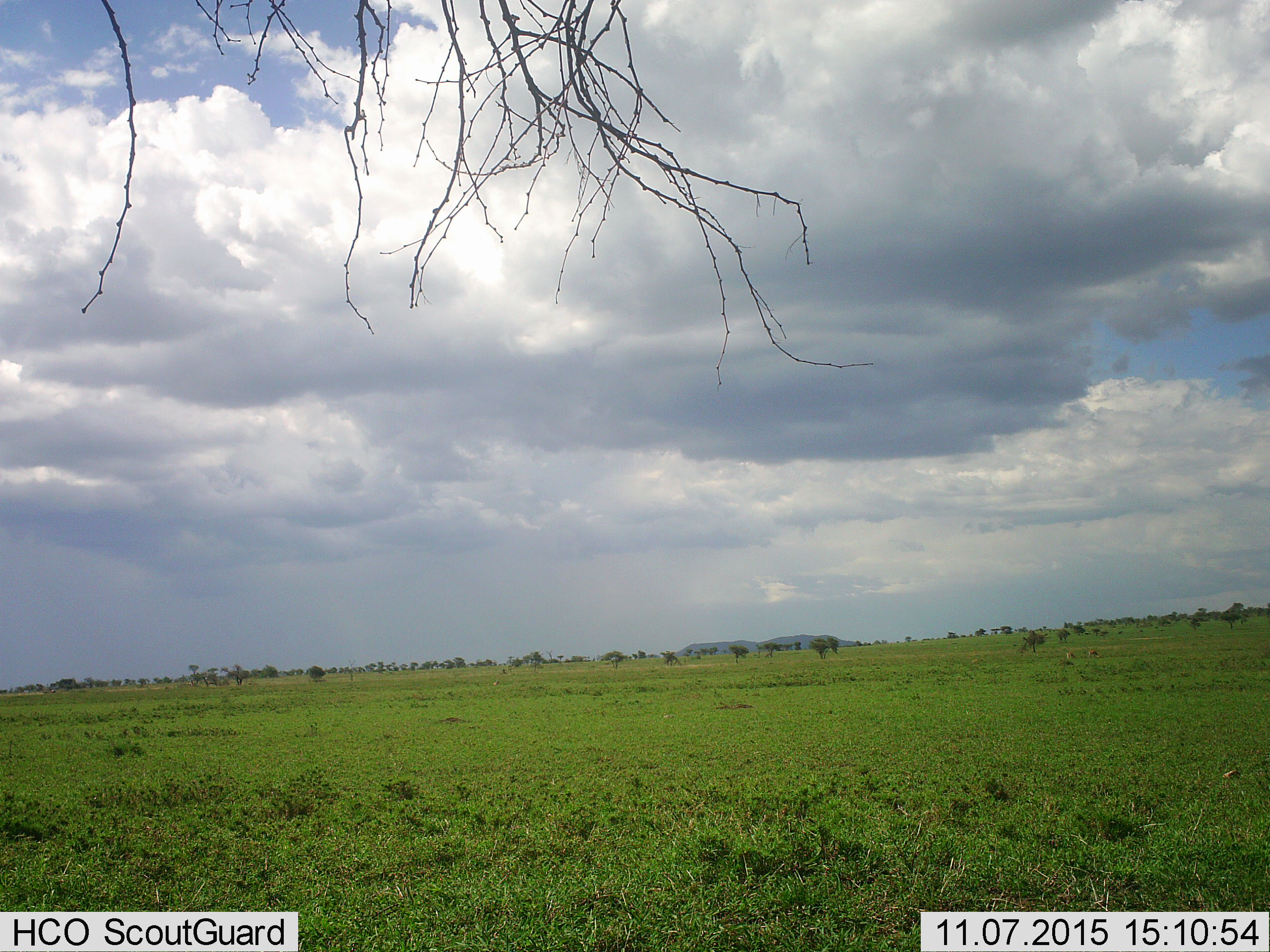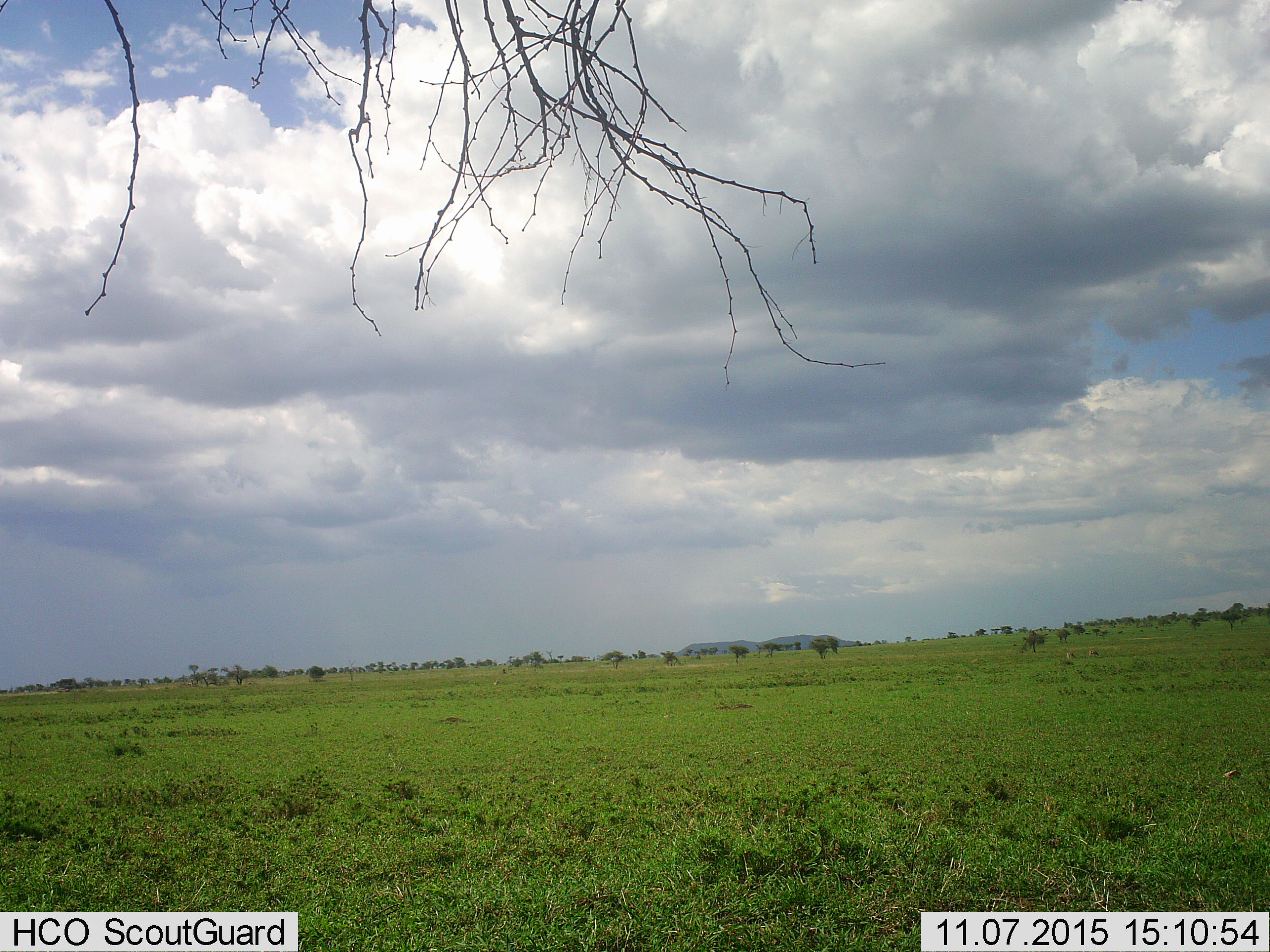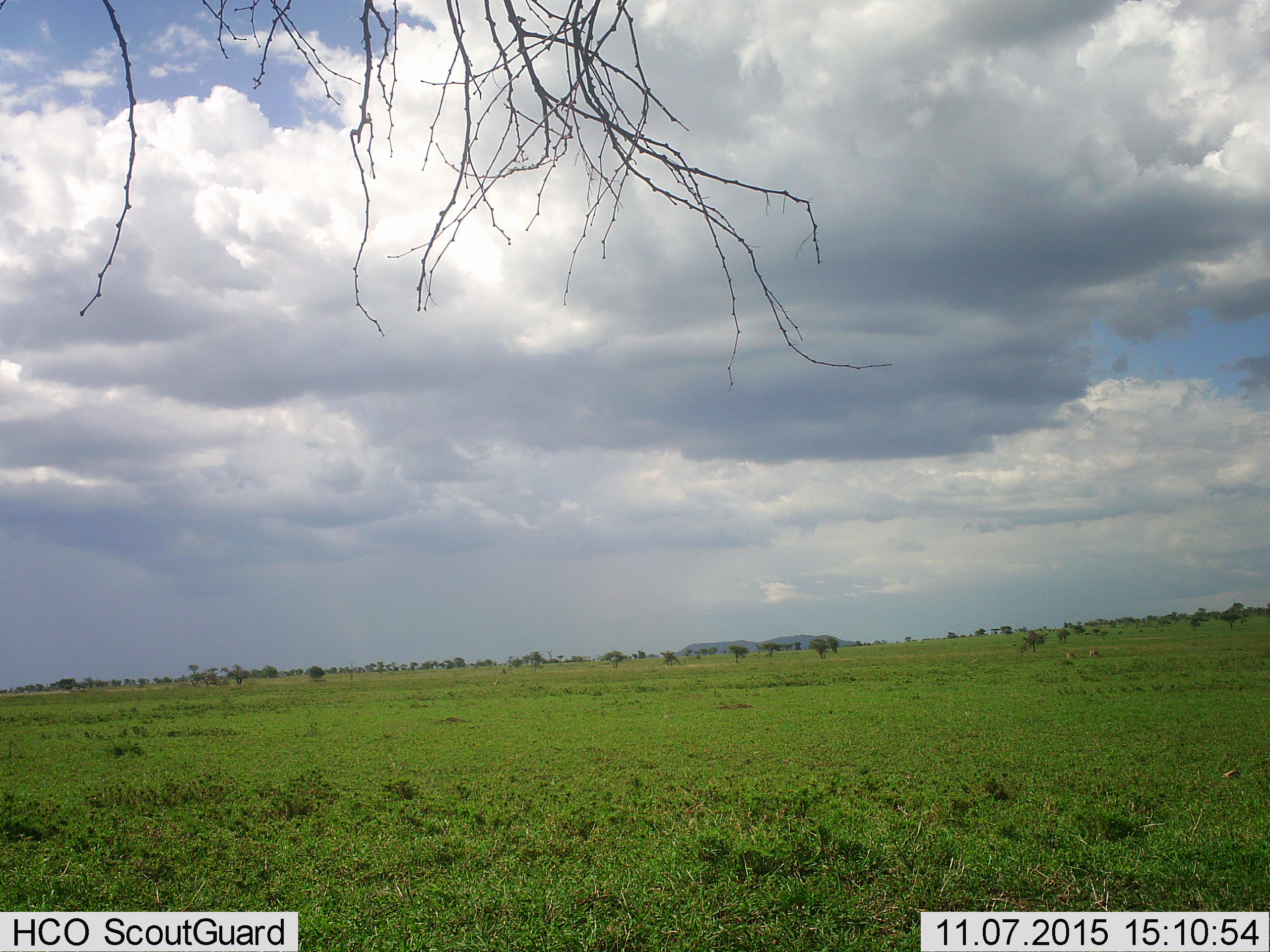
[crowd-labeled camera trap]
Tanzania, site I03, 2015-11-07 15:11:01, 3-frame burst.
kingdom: Animalia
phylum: Chordata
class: Mammalia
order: Artiodactyla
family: Bovidae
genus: Eudorcas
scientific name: Eudorcas thomsonii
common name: thomson's gazelle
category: gazellethomsons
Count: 2.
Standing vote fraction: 20%.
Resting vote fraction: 0%.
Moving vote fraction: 0%.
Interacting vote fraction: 0%.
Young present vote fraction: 0%.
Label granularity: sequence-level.